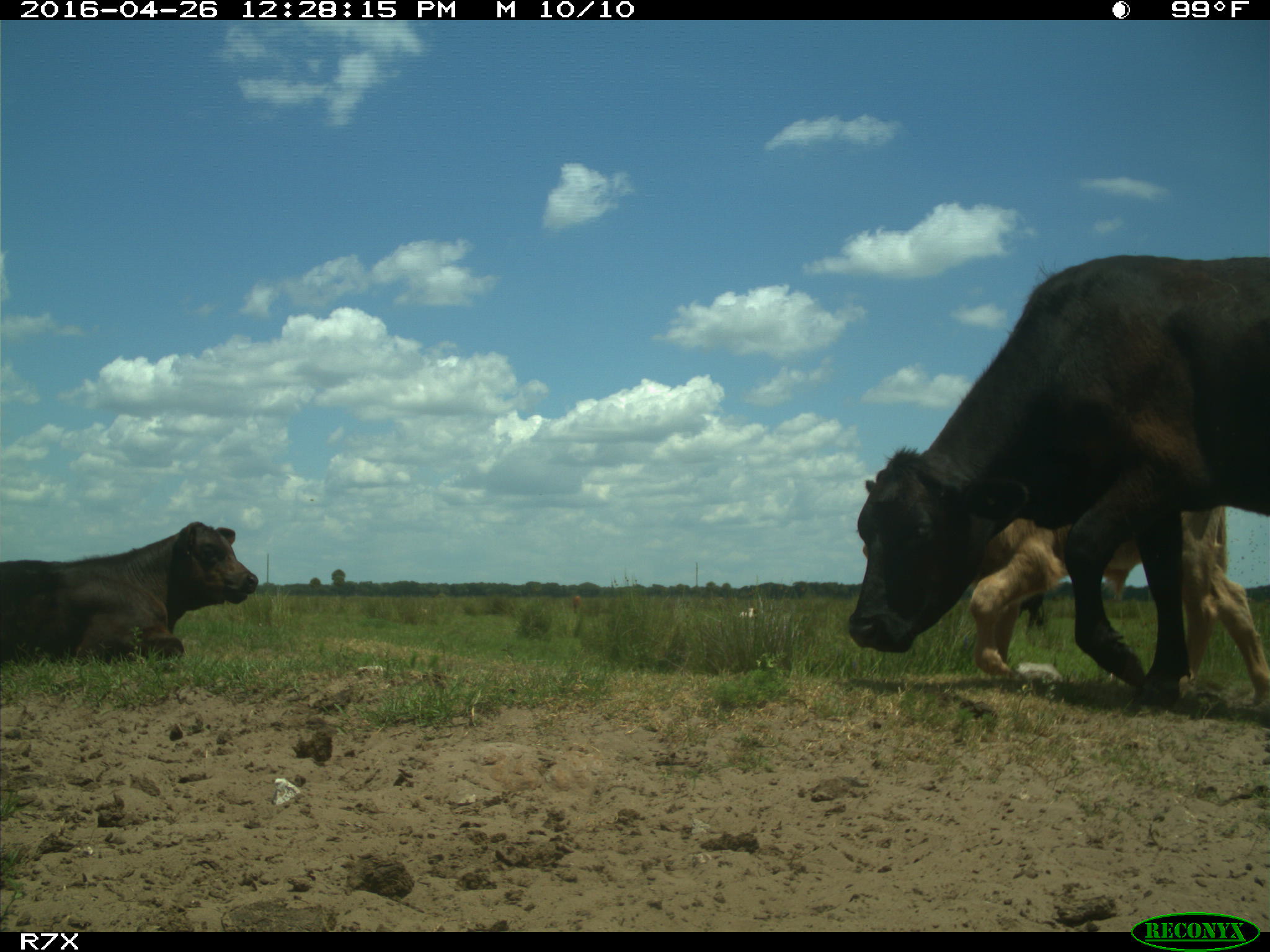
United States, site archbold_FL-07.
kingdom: Animalia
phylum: Chordata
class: Mammalia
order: Artiodactyla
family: Bovidae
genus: Bos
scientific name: Bos taurus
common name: domestic cow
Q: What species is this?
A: Bos taurus (domestic cow).